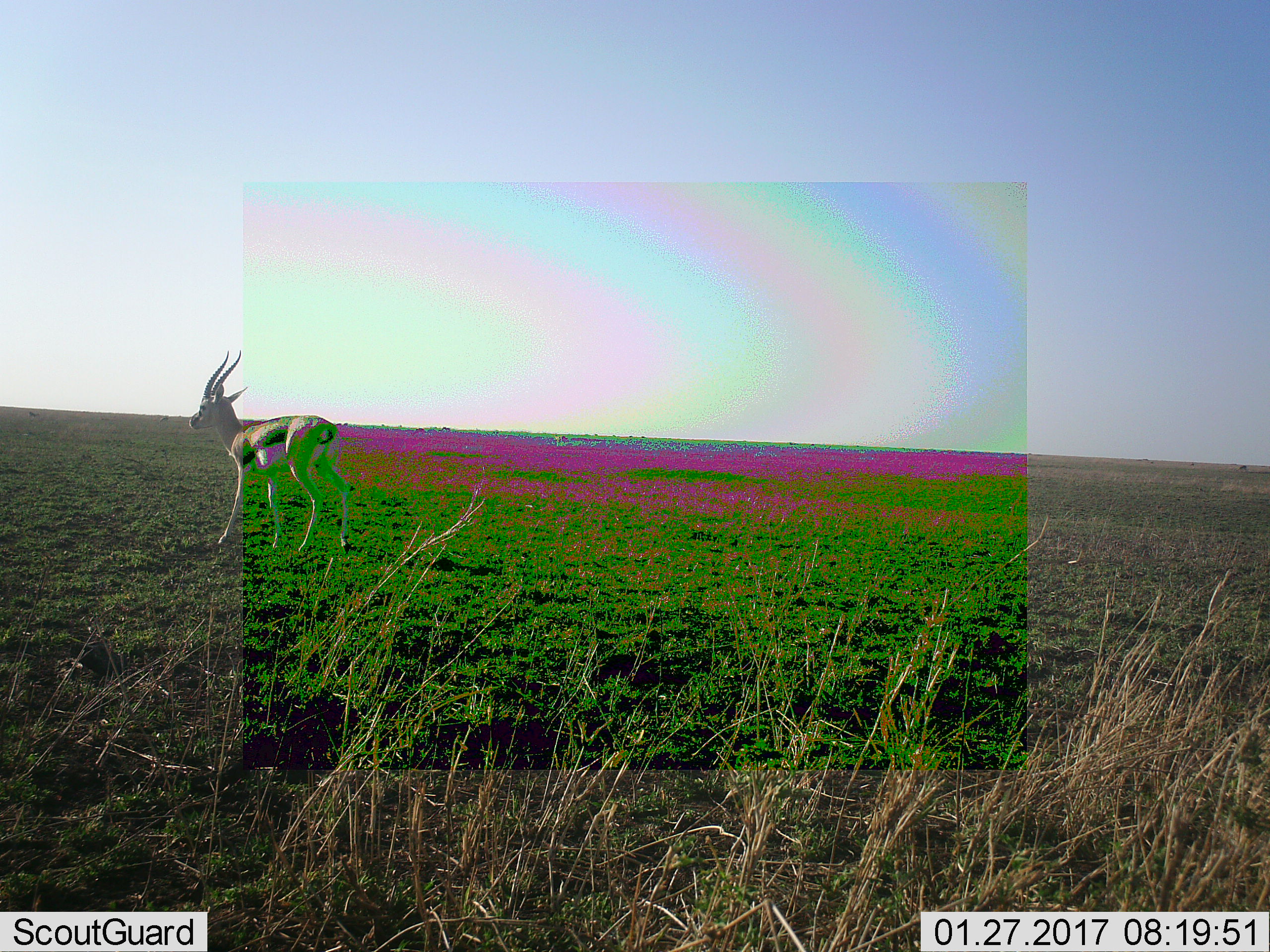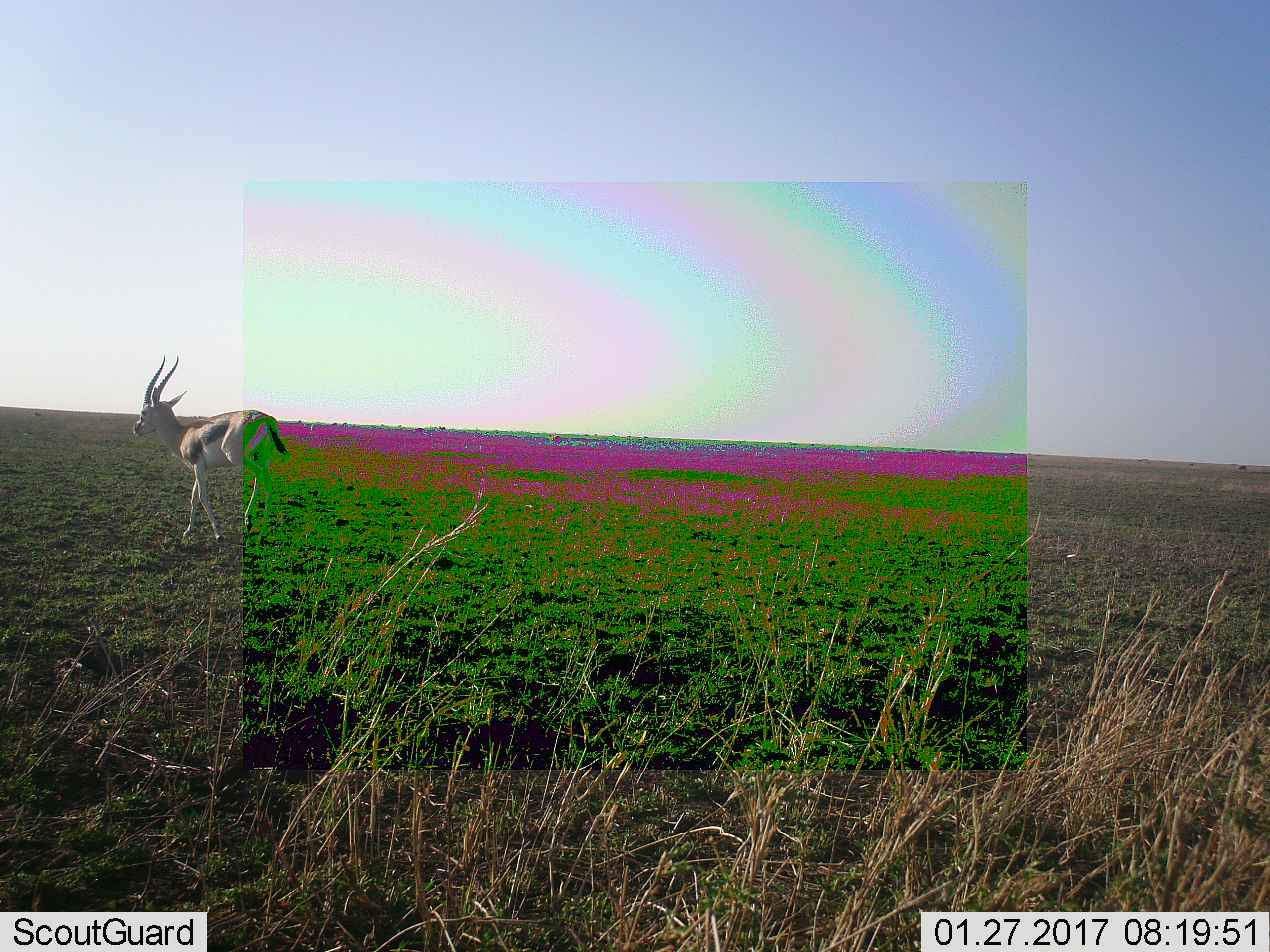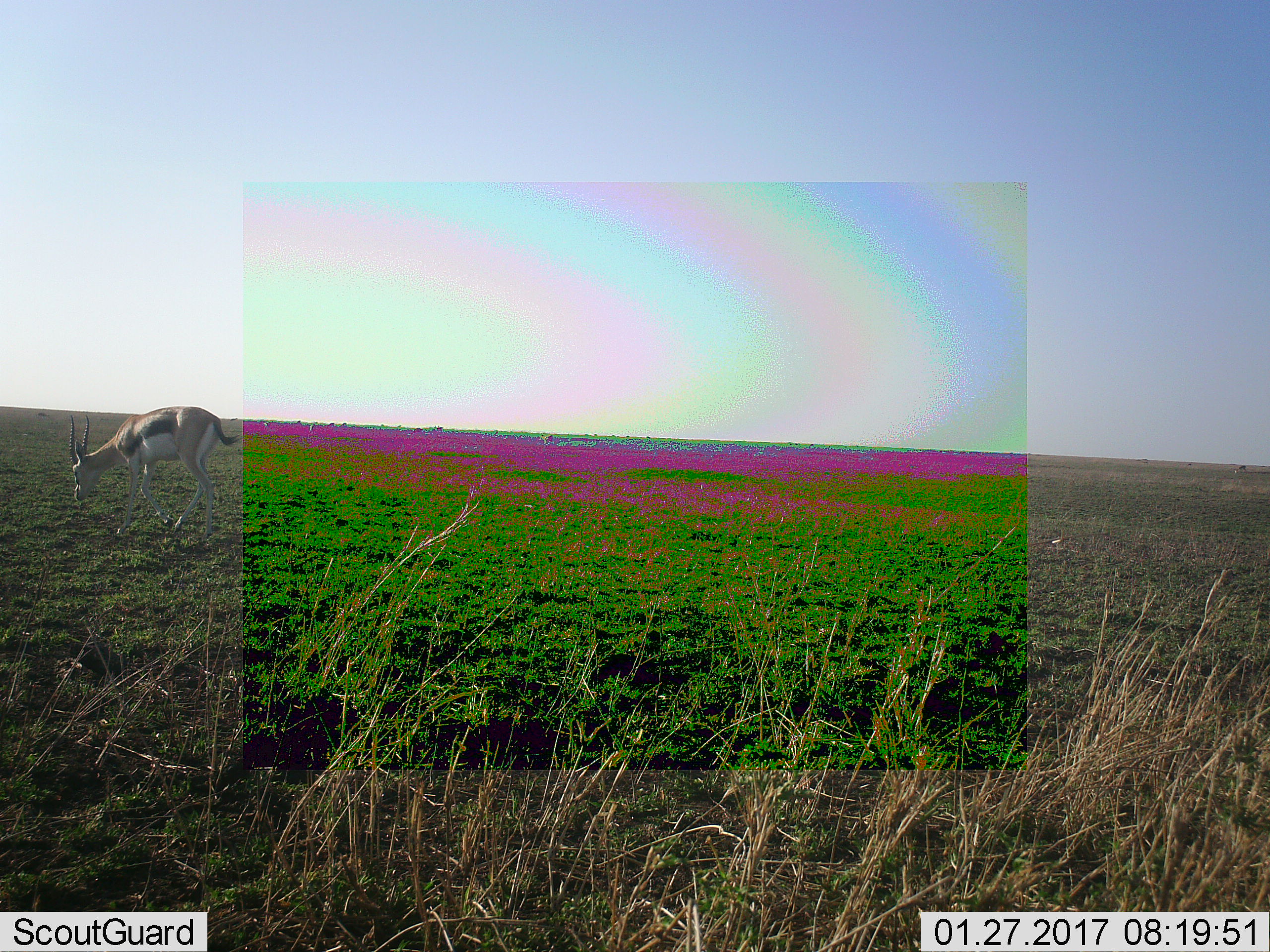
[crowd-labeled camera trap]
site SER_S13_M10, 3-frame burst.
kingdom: Animalia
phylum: Chordata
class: Mammalia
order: Artiodactyla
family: Bovidae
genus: Eudorcas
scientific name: Eudorcas thomsonii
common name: thomson's gazelle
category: gazellethomsons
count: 1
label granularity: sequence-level